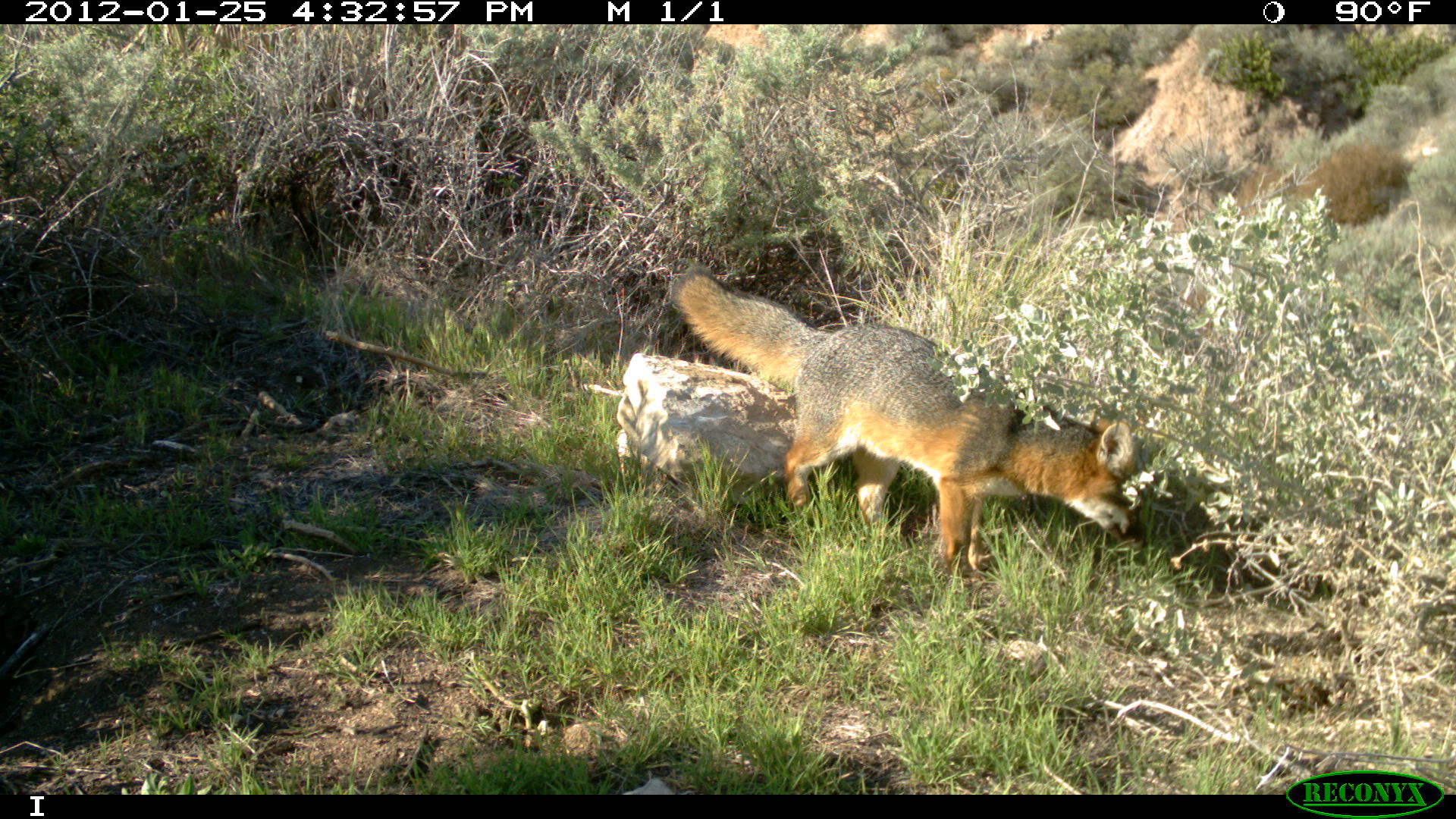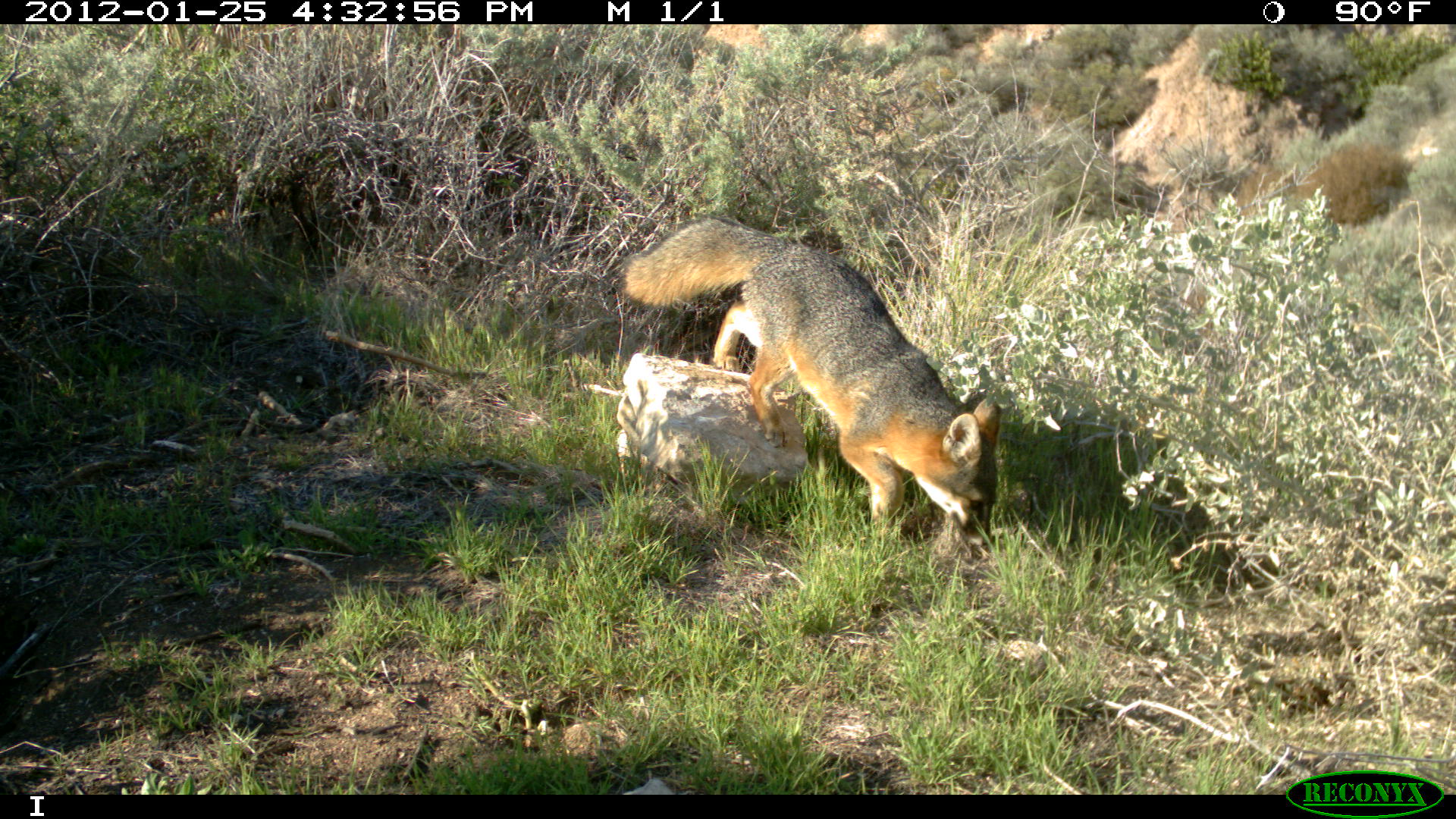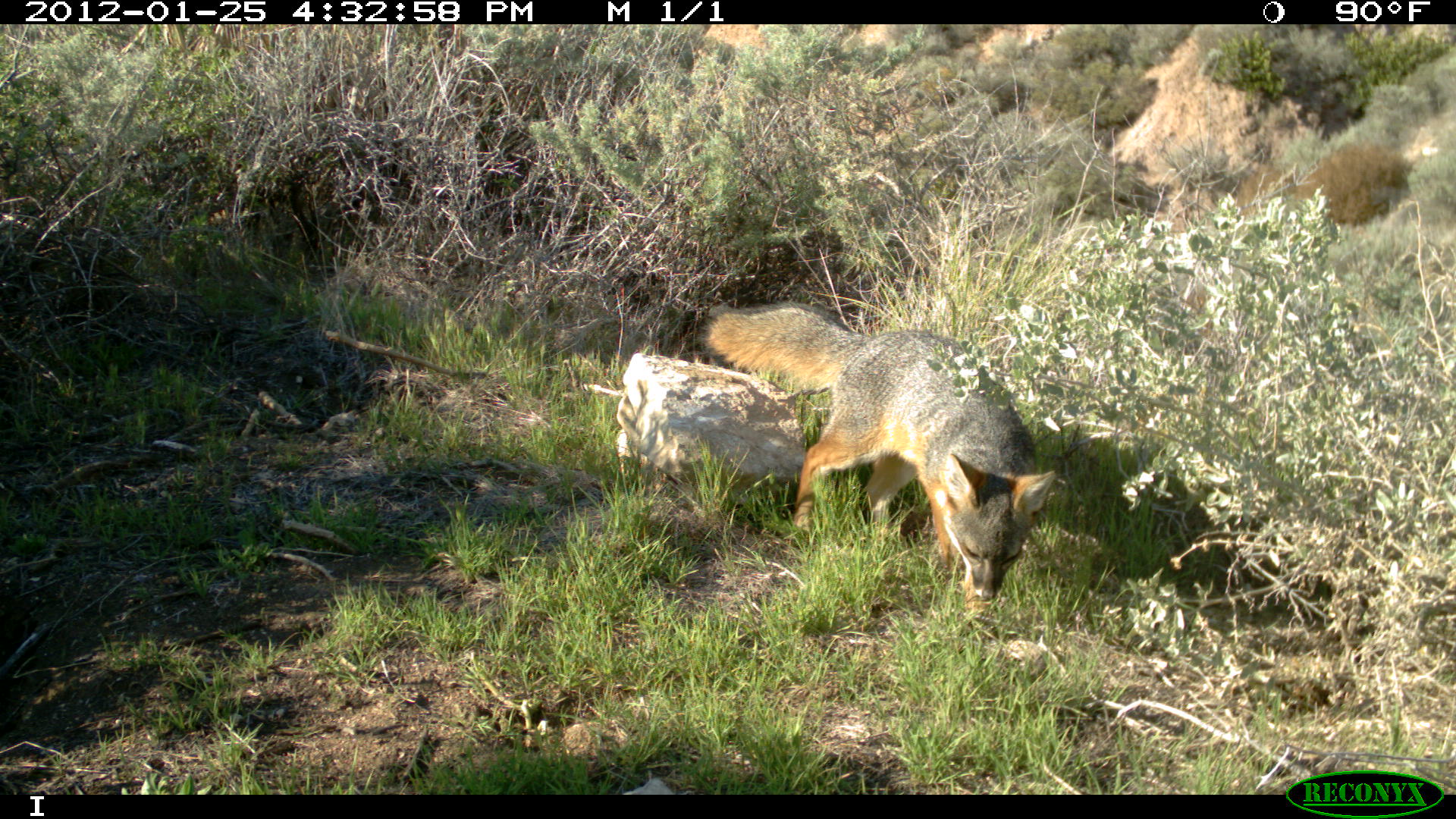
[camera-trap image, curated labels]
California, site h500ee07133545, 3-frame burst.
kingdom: Animalia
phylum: Chordata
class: Mammalia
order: Carnivora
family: Canidae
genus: Urocyon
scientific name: Urocyon littoralis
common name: island fox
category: fox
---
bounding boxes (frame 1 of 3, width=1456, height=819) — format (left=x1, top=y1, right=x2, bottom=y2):
fox: (left=673, top=267, right=1156, bottom=571)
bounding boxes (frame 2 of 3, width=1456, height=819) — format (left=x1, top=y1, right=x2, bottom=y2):
fox: (left=617, top=212, right=1001, bottom=542)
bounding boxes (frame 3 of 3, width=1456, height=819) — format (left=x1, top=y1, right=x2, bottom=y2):
fox: (left=699, top=302, right=1055, bottom=615)